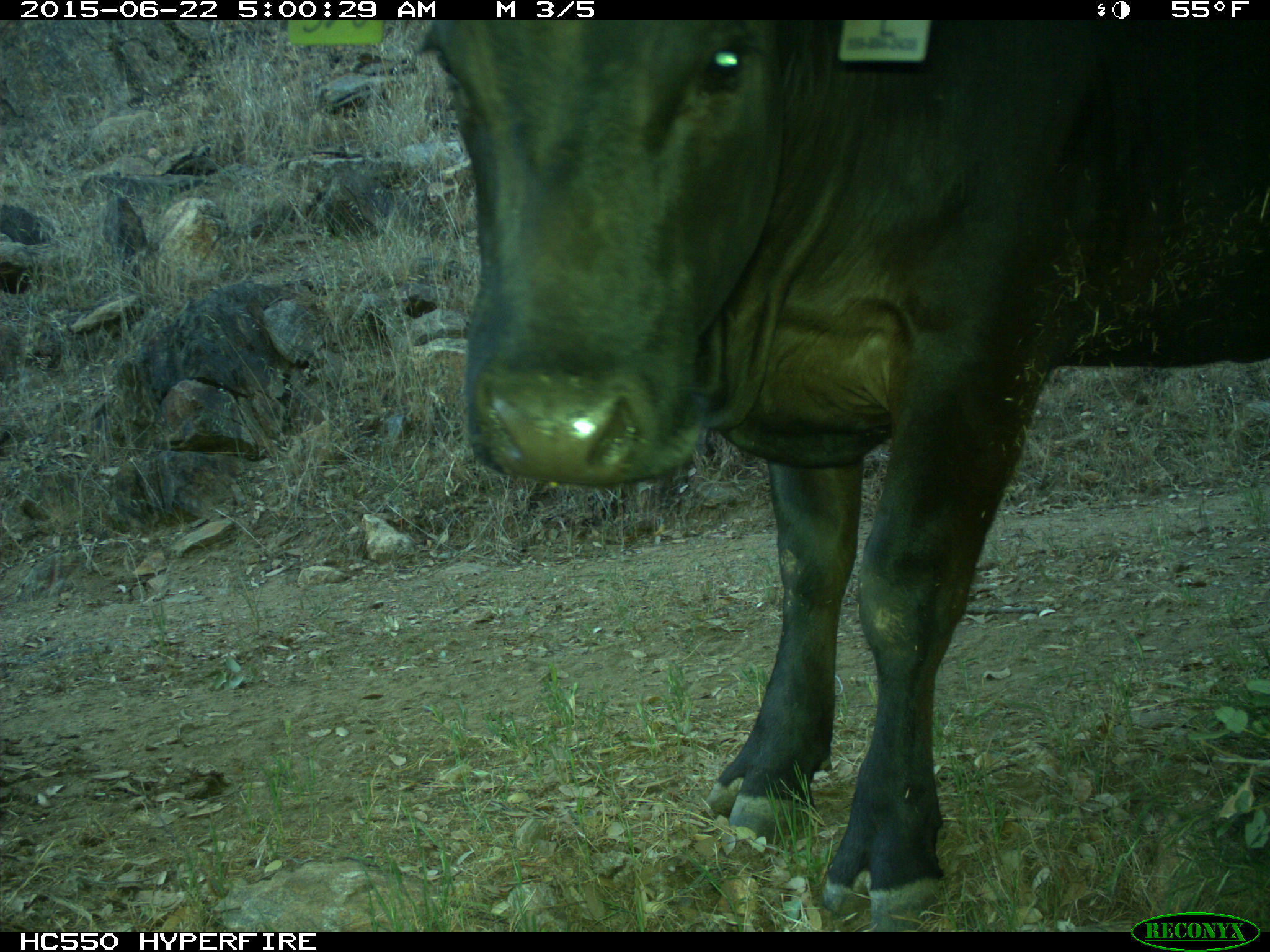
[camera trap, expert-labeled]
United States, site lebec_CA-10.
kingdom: Animalia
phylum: Chordata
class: Mammalia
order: Artiodactyla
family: Bovidae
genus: Bos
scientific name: Bos taurus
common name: domestic cow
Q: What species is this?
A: Bos taurus (domestic cow).